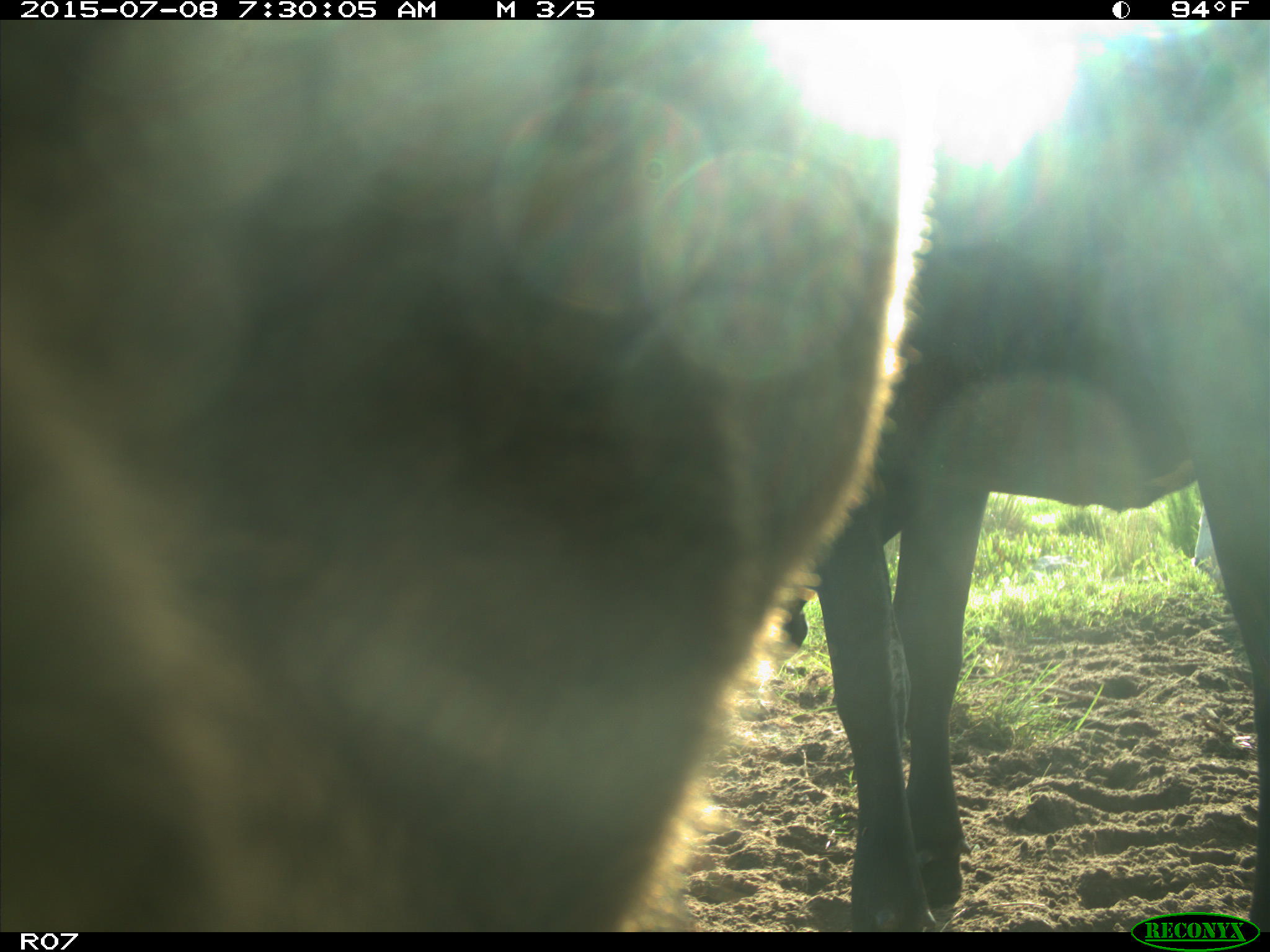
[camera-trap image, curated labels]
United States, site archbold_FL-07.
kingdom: Animalia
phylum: Chordata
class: Mammalia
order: Artiodactyla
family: Bovidae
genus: Bos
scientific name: Bos taurus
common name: domestic cow